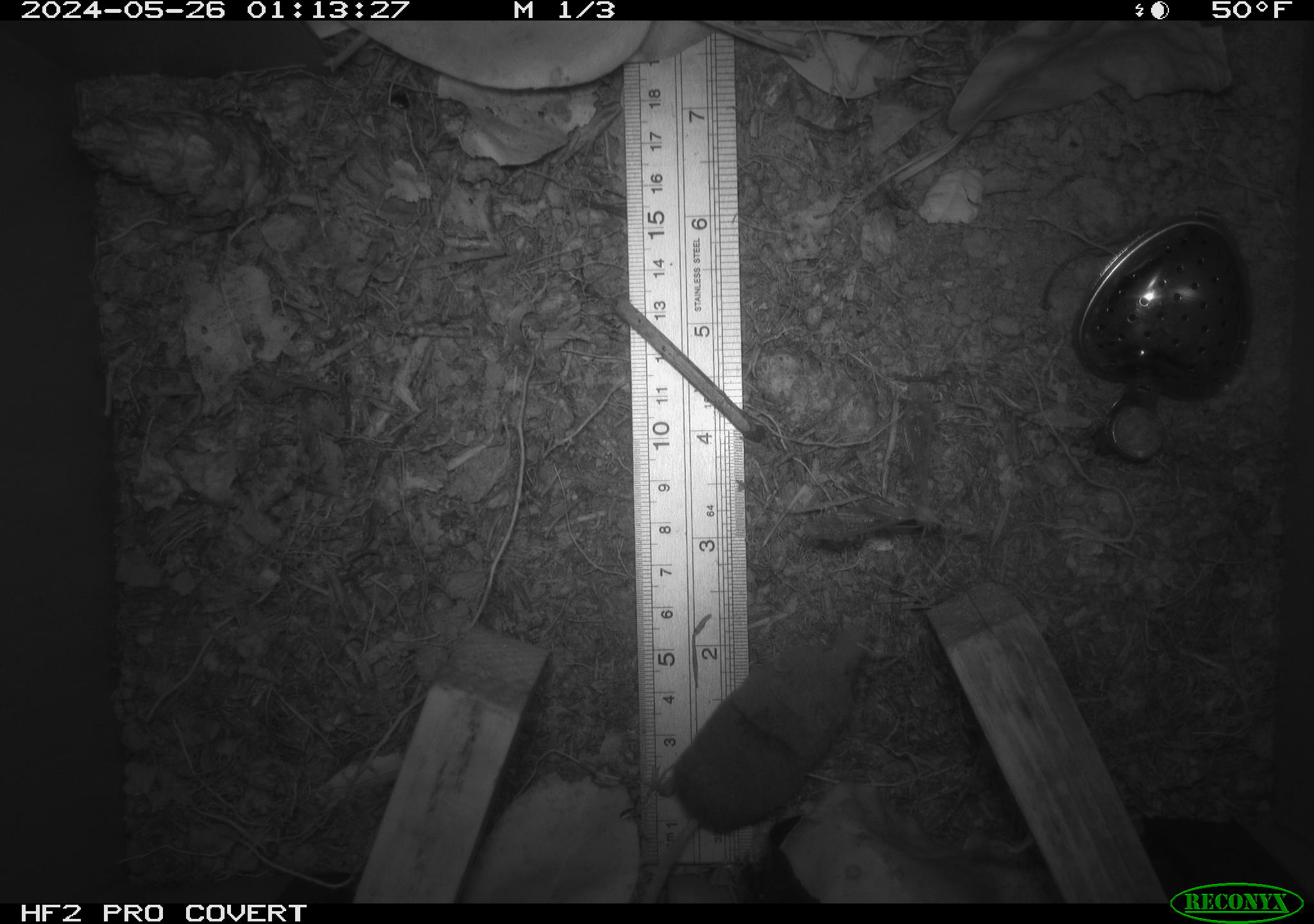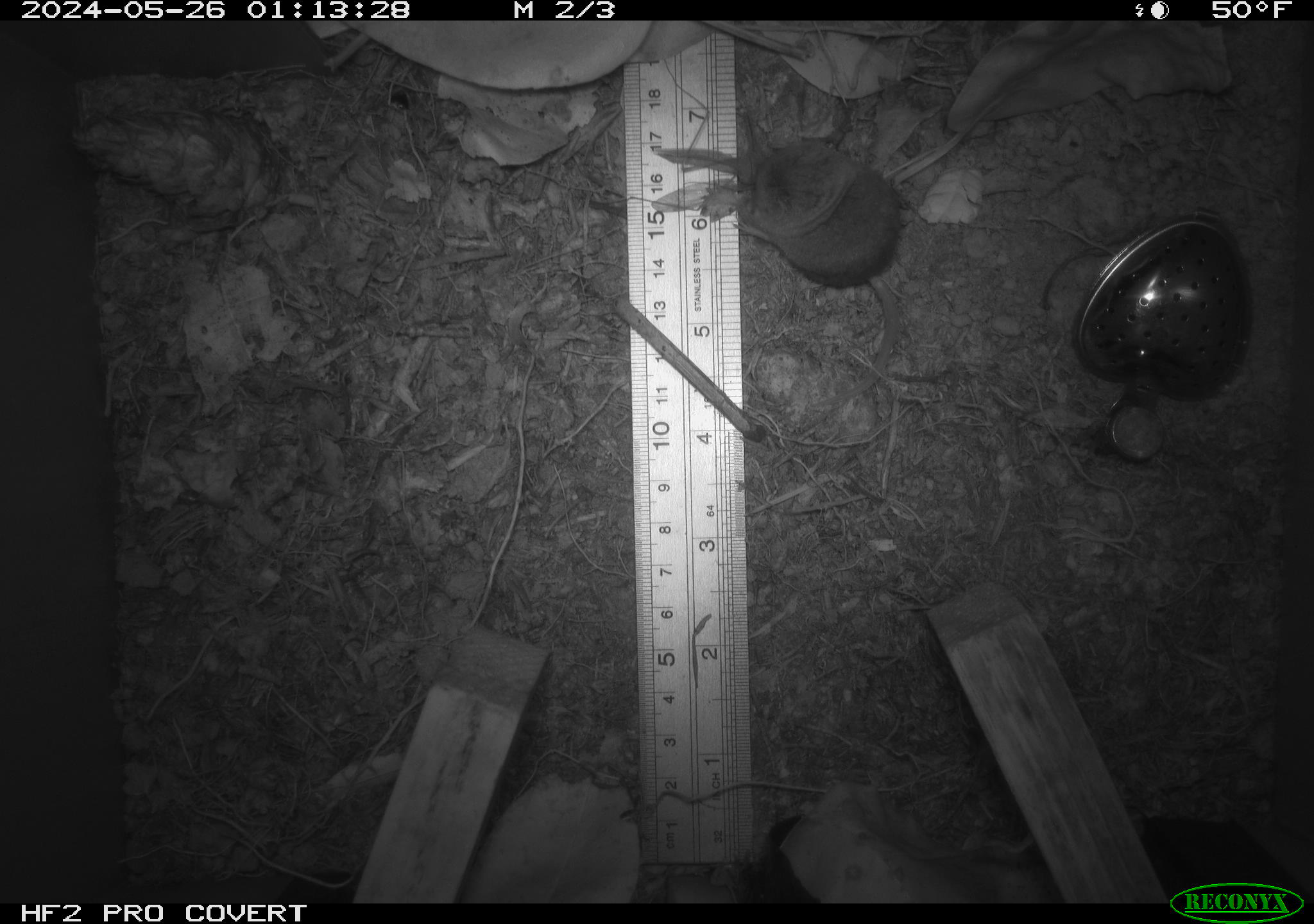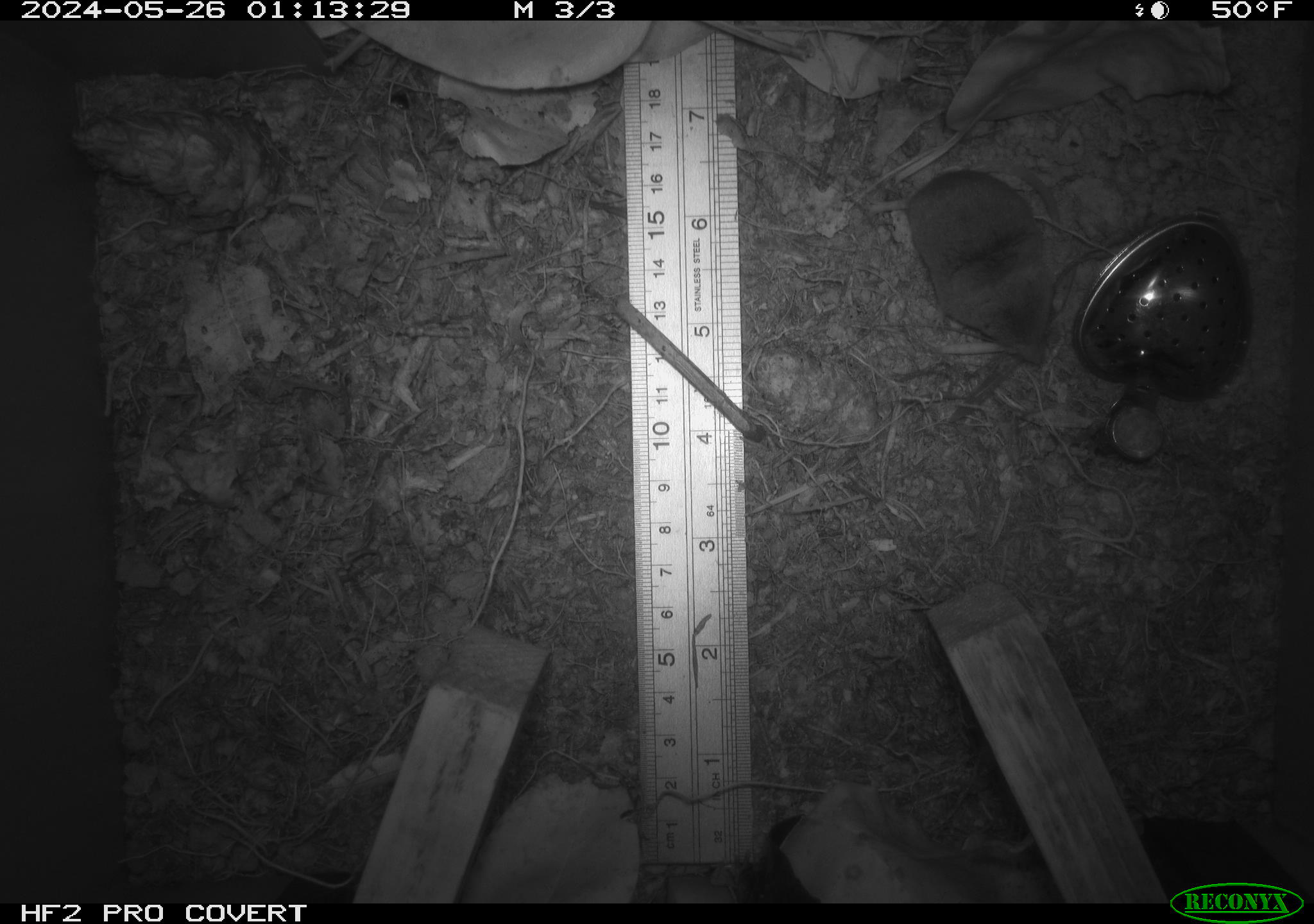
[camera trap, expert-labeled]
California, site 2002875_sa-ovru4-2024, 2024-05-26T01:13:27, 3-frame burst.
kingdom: Animalia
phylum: Chordata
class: Mammalia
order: Eulipotyphla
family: Soricidae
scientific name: Soricidae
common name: shrews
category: soricidae family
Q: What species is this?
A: Soricidae family (shrews) (Soricidae).